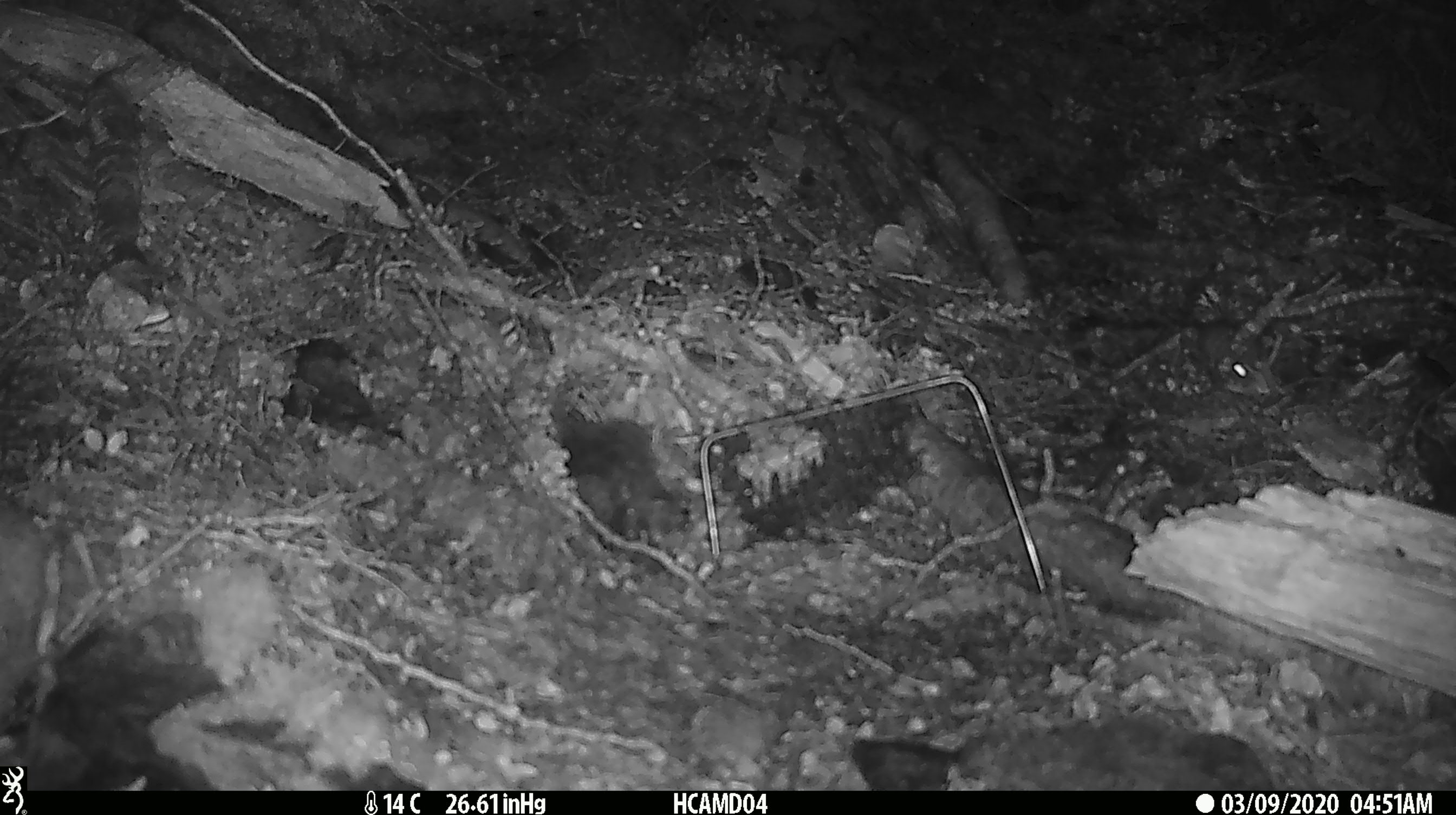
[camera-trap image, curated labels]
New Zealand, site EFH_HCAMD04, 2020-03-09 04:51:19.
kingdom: Animalia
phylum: Chordata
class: Mammalia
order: Rodentia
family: Muridae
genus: Mus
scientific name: Mus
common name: mouse